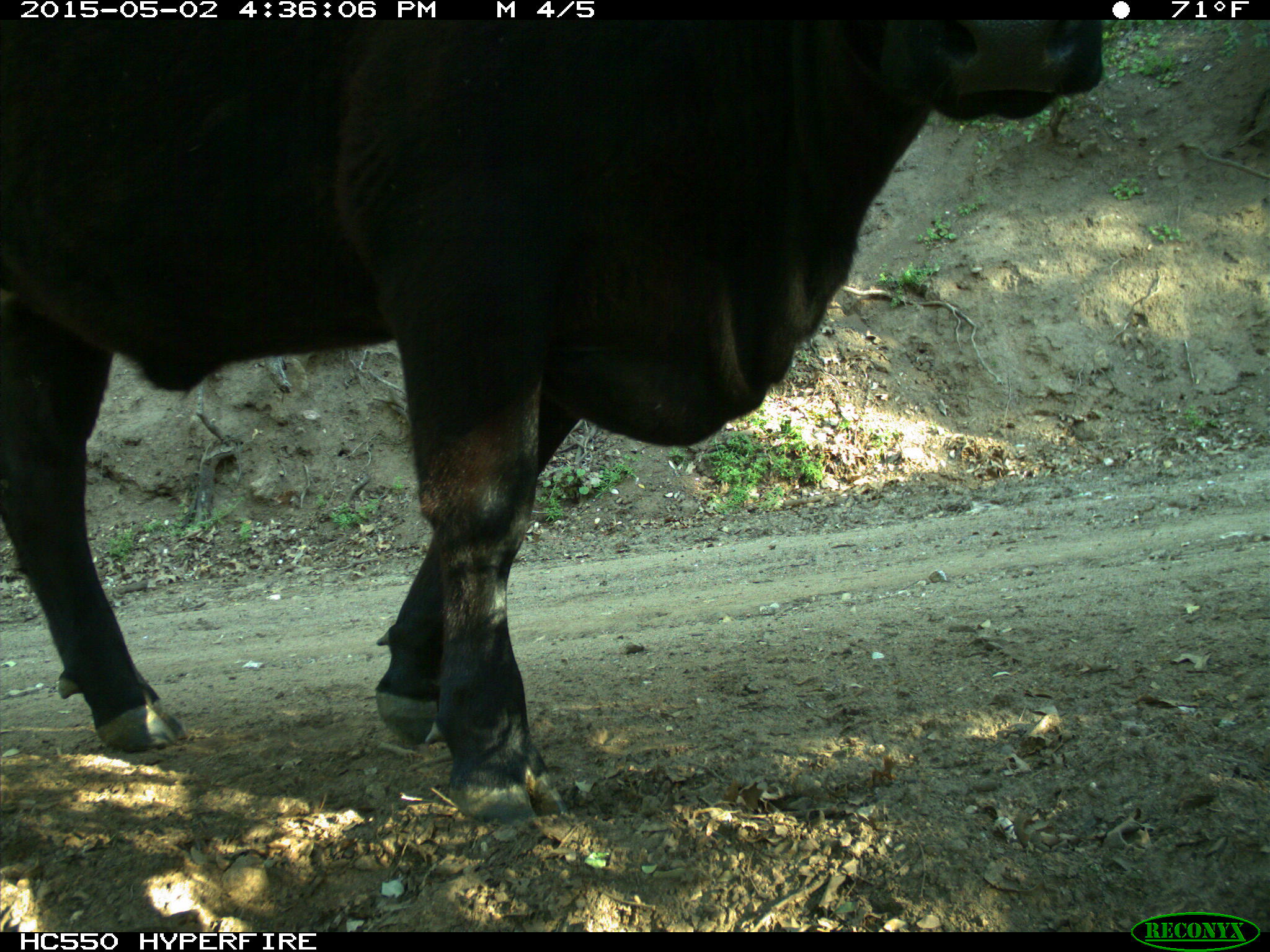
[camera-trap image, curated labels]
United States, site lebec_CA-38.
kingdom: Animalia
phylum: Chordata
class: Mammalia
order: Artiodactyla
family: Bovidae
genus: Bos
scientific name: Bos taurus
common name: domestic cow